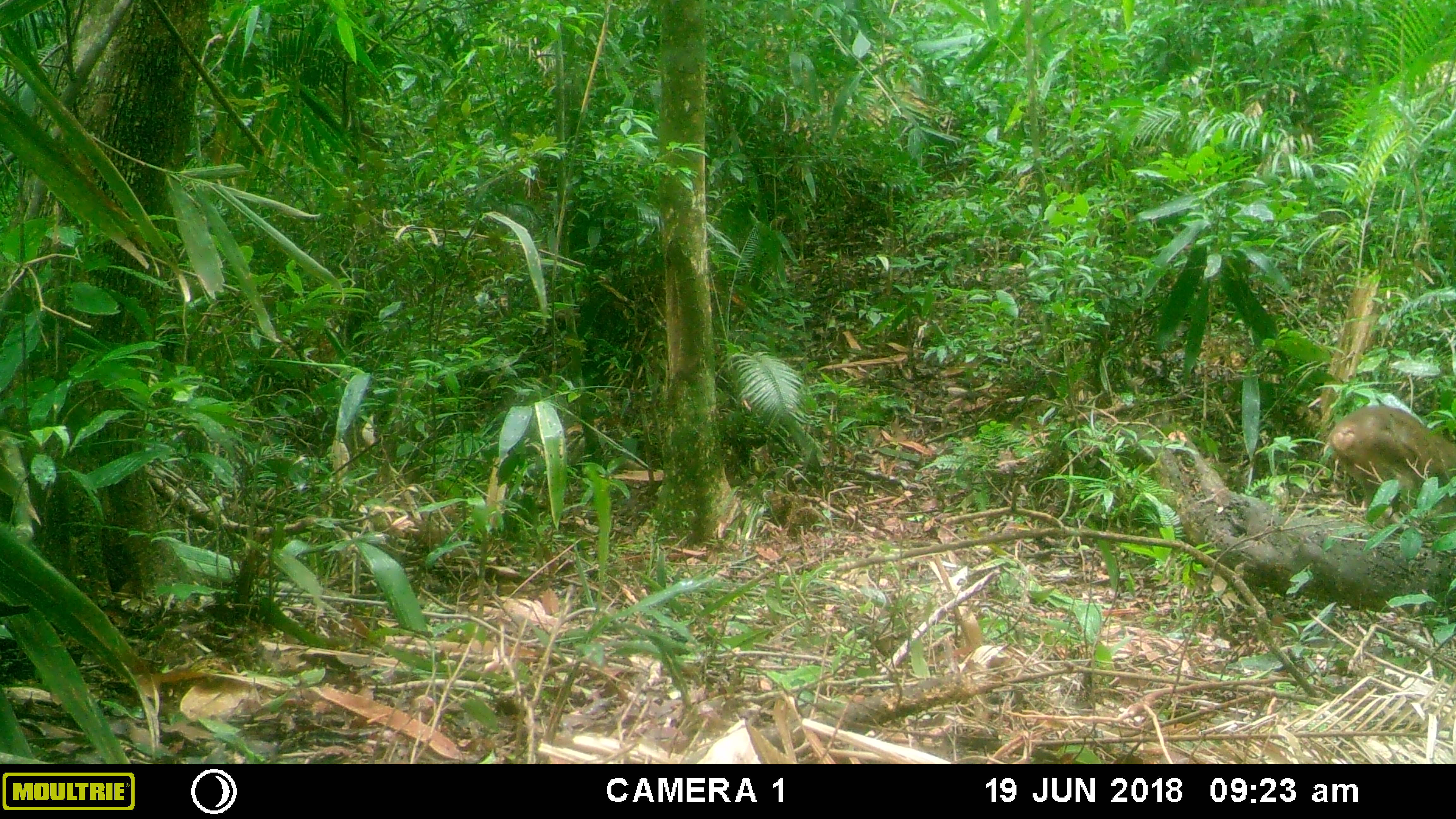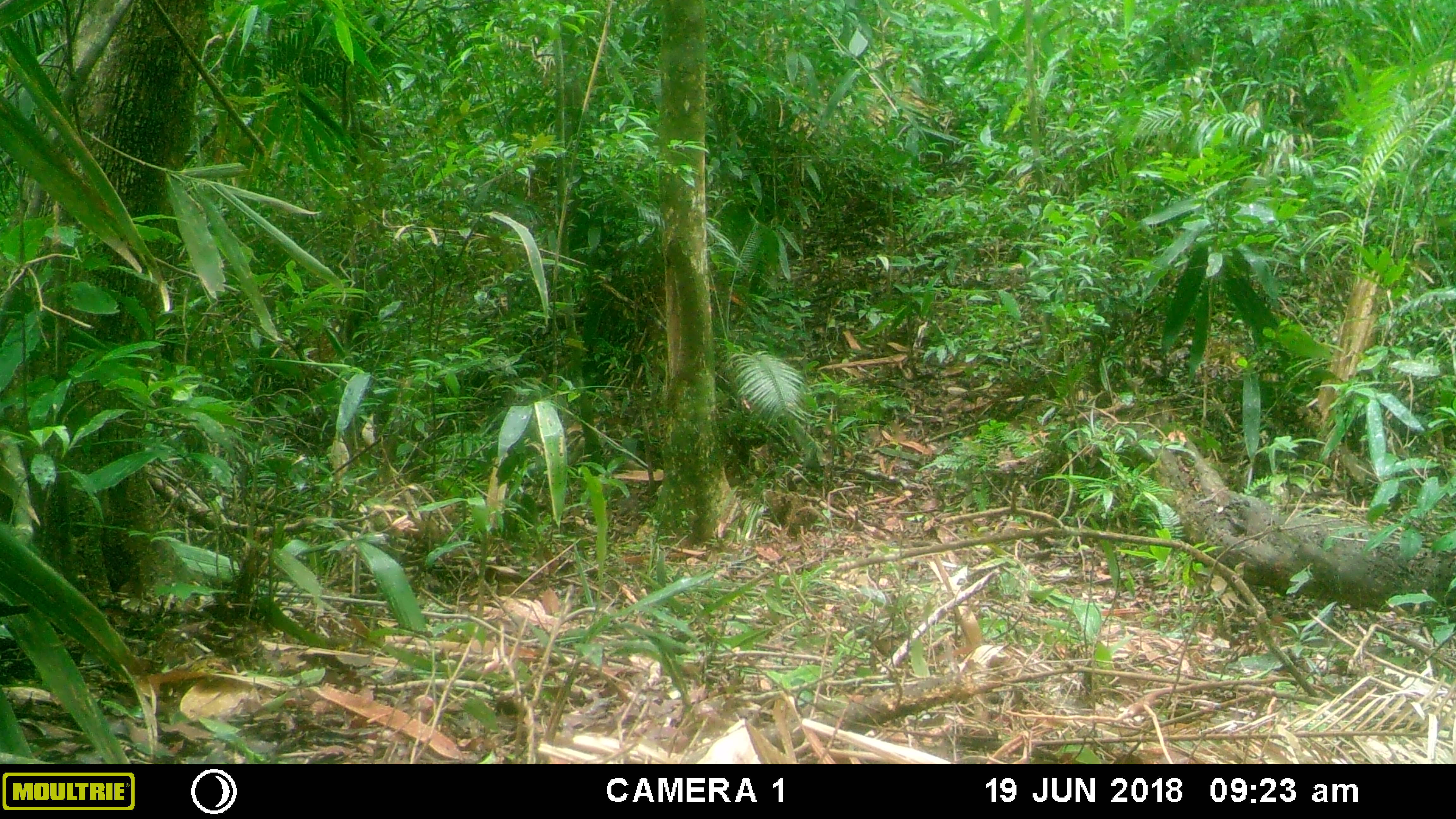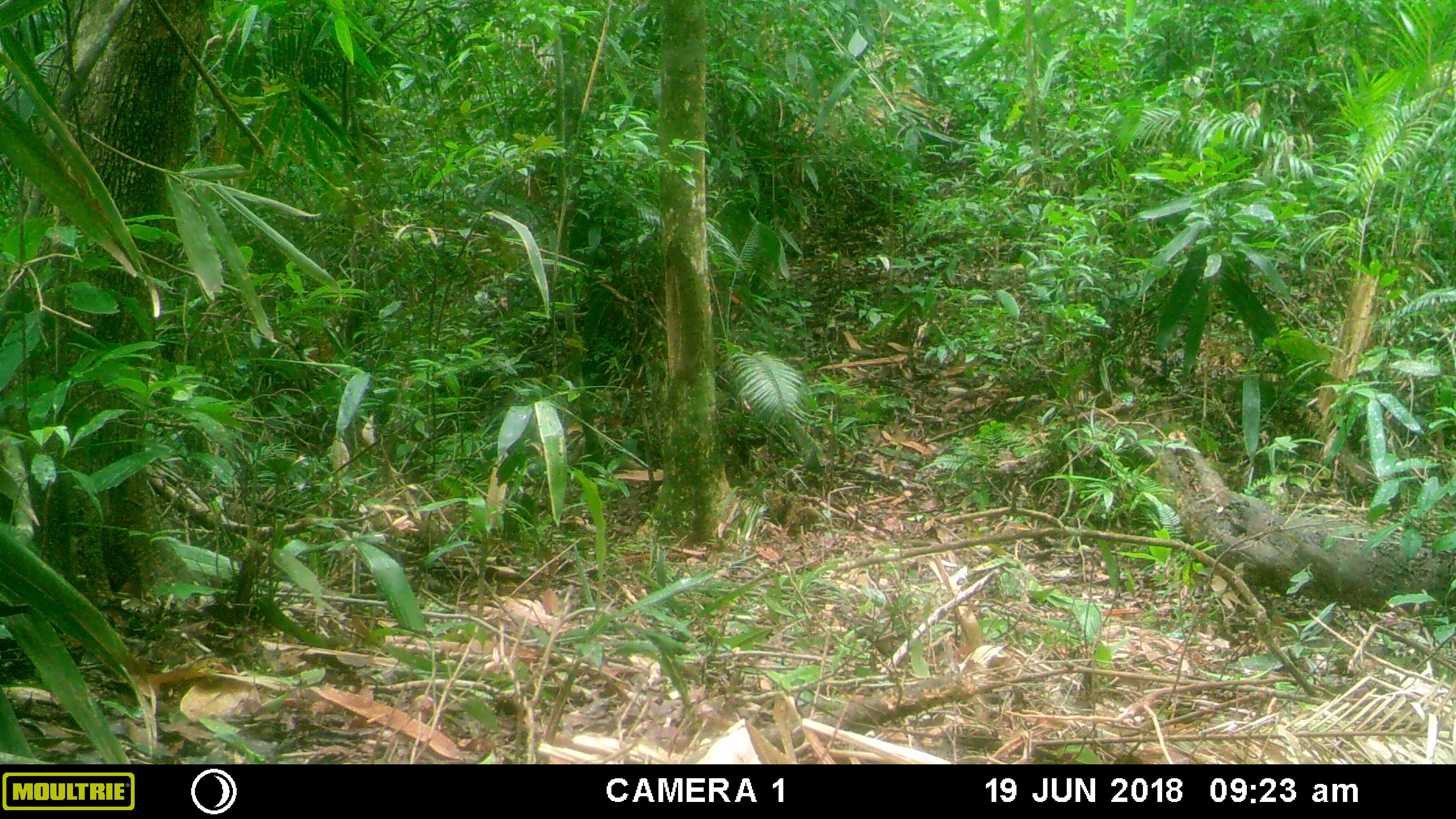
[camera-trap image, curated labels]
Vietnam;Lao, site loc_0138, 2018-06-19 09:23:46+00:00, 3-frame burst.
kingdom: Animalia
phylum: Chordata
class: Mammalia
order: Primates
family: Cercopithecidae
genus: Macaca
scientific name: Macaca arctoides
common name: stump-tailed macaque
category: stump tailed macaque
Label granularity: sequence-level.